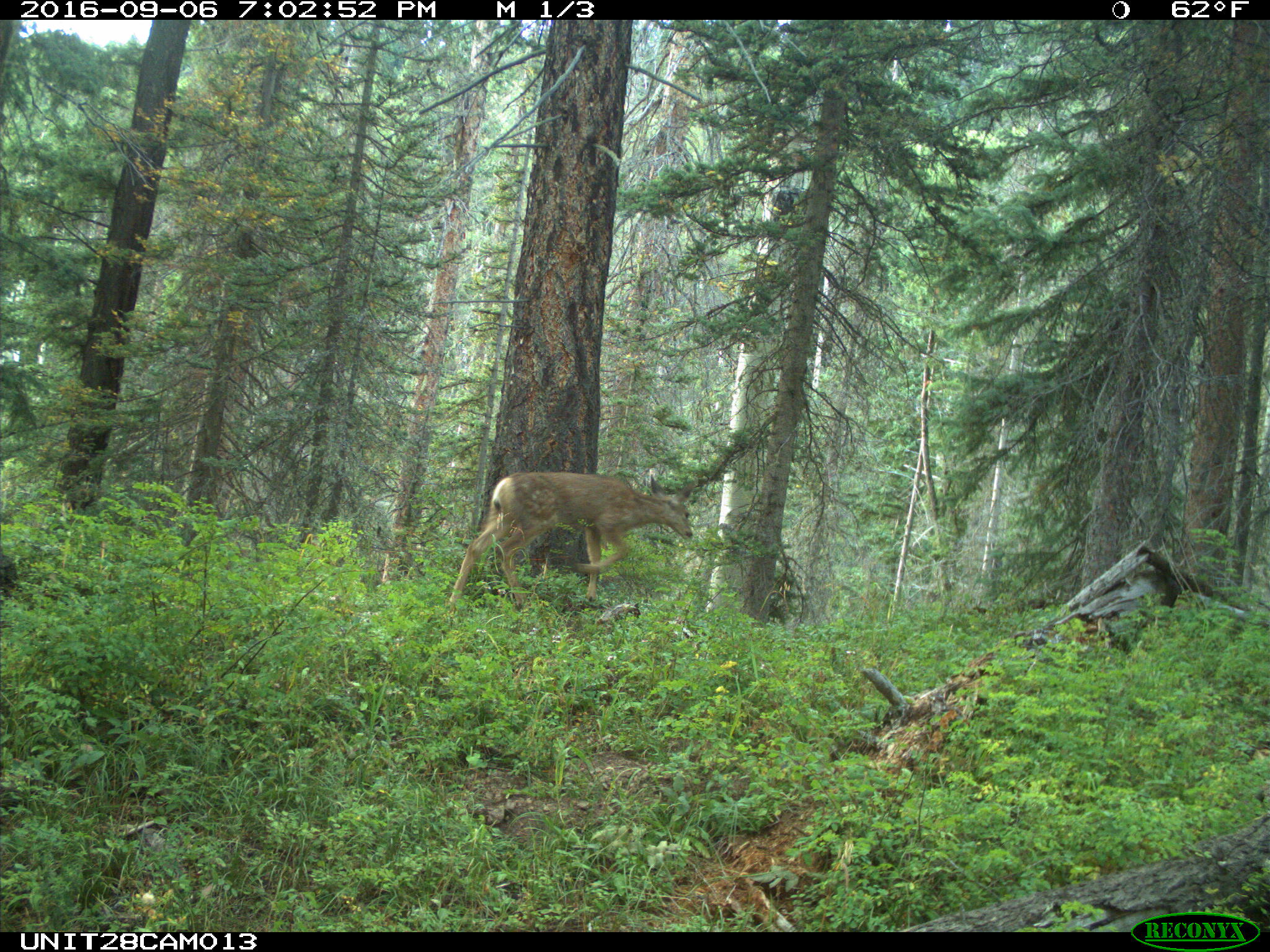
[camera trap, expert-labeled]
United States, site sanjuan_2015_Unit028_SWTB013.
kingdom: Animalia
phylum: Chordata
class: Mammalia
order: Artiodactyla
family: Cervidae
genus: Odocoileus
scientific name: Odocoileus hemionus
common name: mule deer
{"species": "Odocoileus hemionus (mule deer)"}